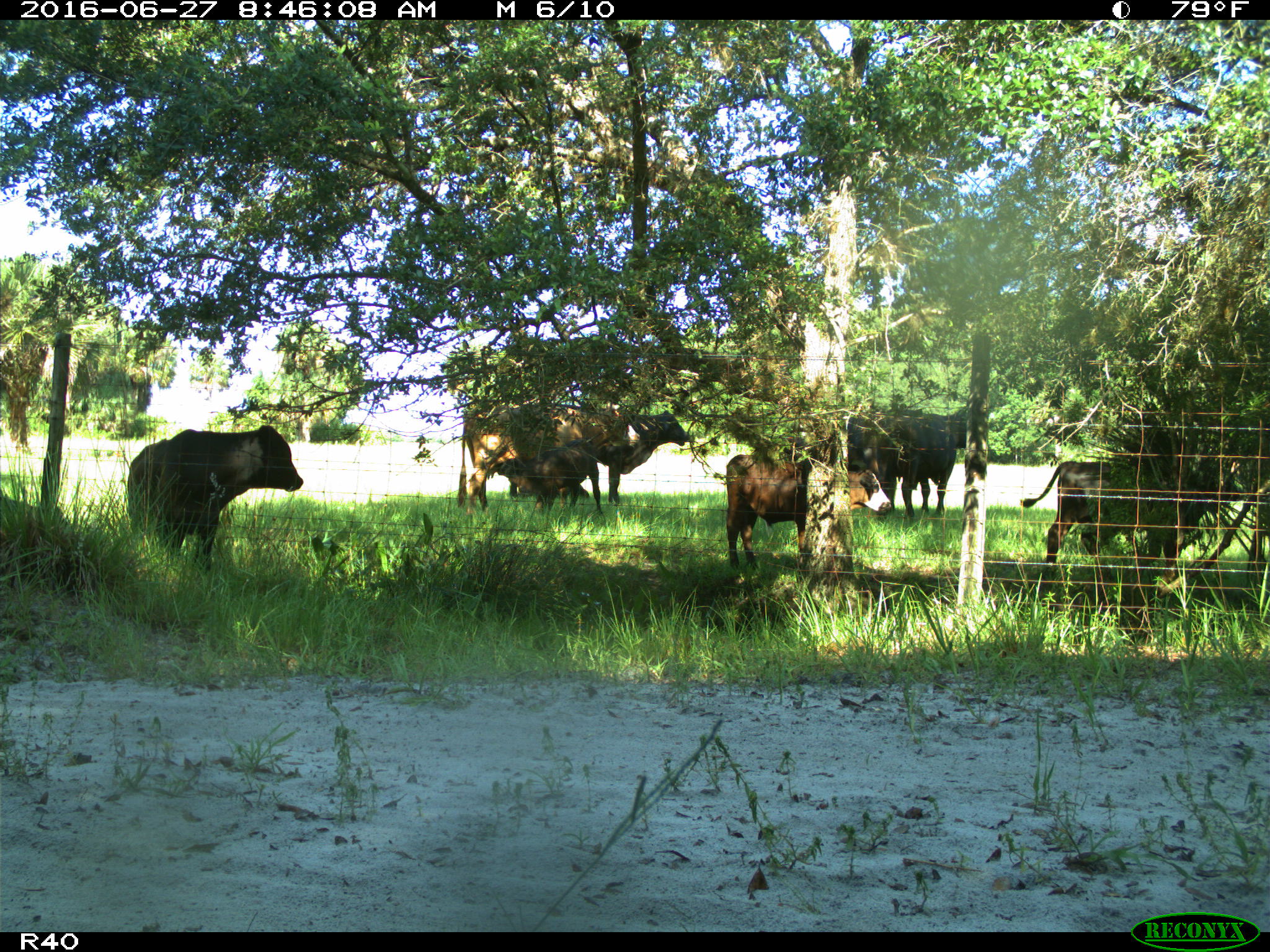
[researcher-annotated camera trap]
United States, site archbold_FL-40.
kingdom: Animalia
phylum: Chordata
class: Mammalia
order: Artiodactyla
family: Bovidae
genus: Bos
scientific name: Bos taurus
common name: domestic cow